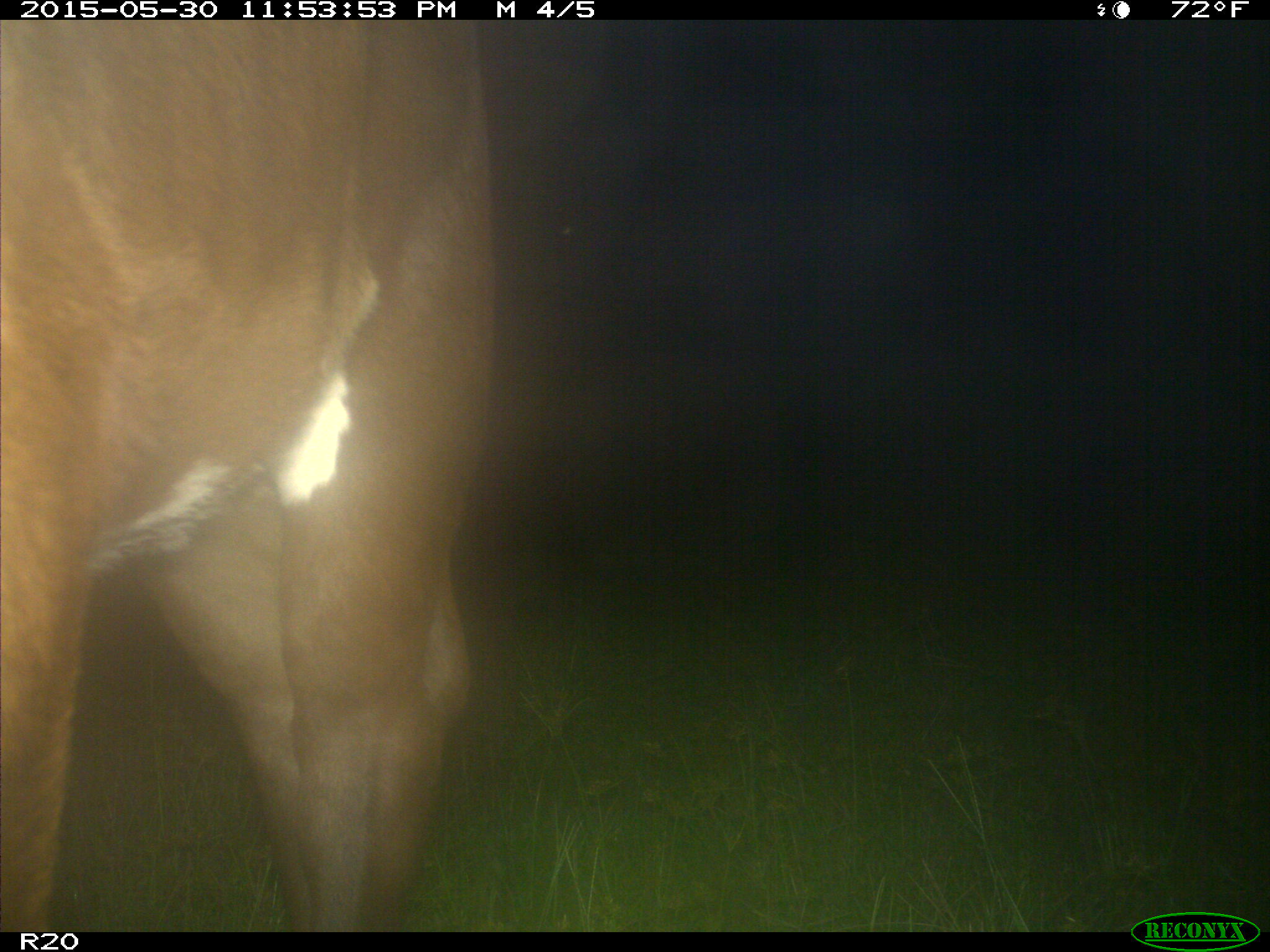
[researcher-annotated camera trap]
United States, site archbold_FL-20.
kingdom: Animalia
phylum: Chordata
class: Mammalia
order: Artiodactyla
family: Bovidae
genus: Bos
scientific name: Bos taurus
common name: domestic cow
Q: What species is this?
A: Bos taurus (domestic cow).